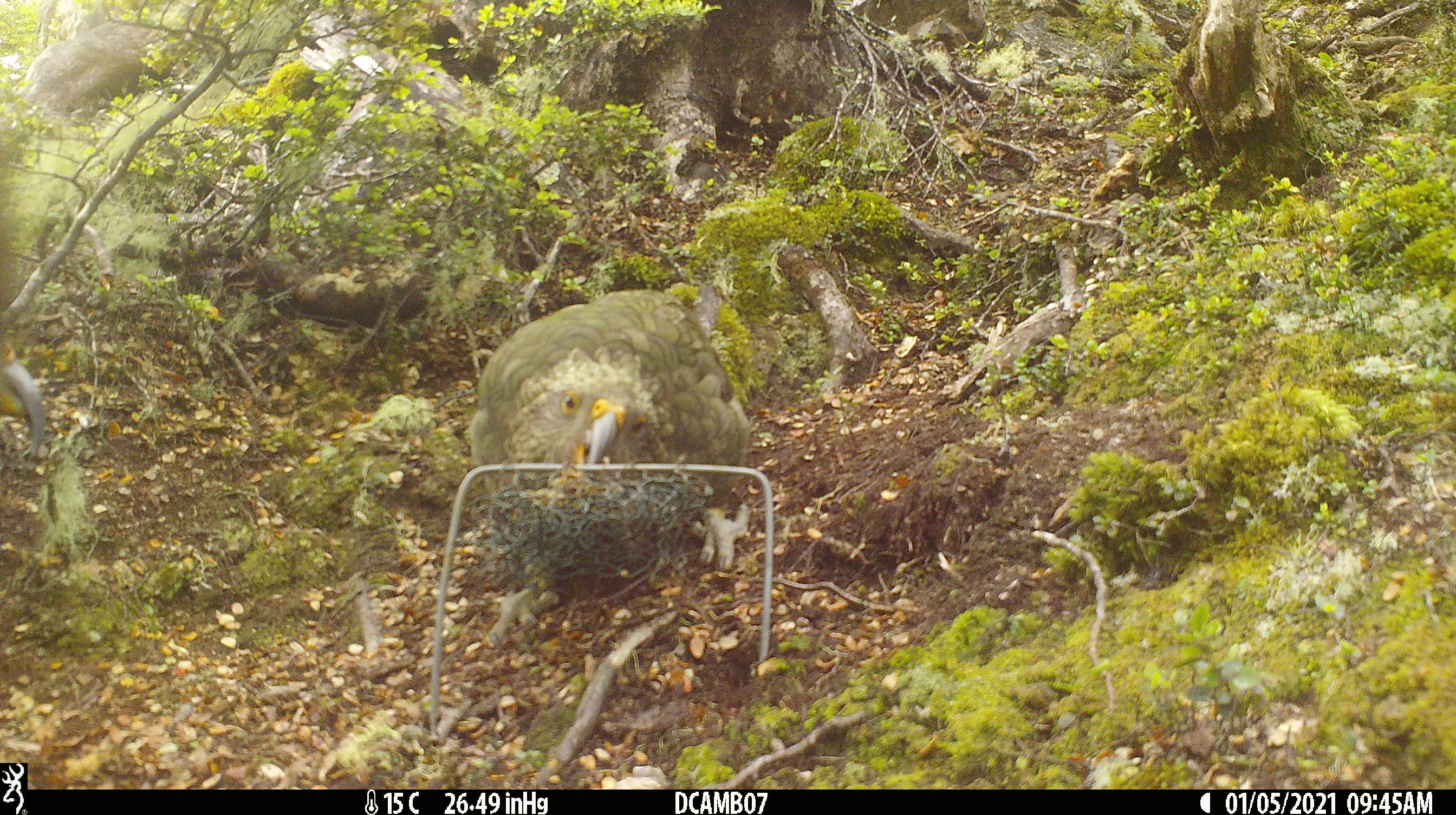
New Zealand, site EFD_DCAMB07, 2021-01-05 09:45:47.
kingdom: Animalia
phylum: Chordata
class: Aves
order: Psittaciformes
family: Strigopidae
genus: Nestor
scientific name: Nestor notabilis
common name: kea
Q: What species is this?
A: Kea (Nestor notabilis).